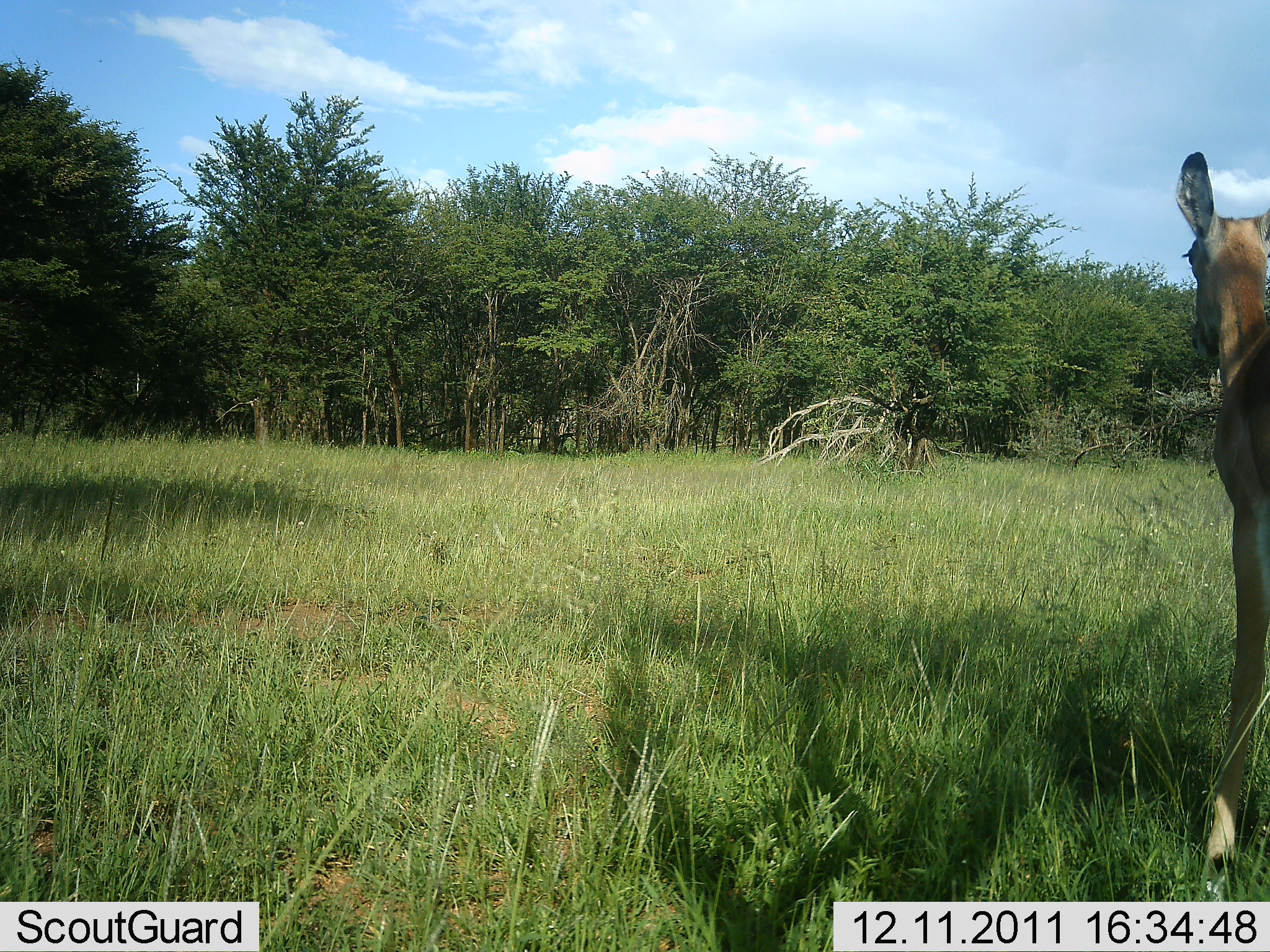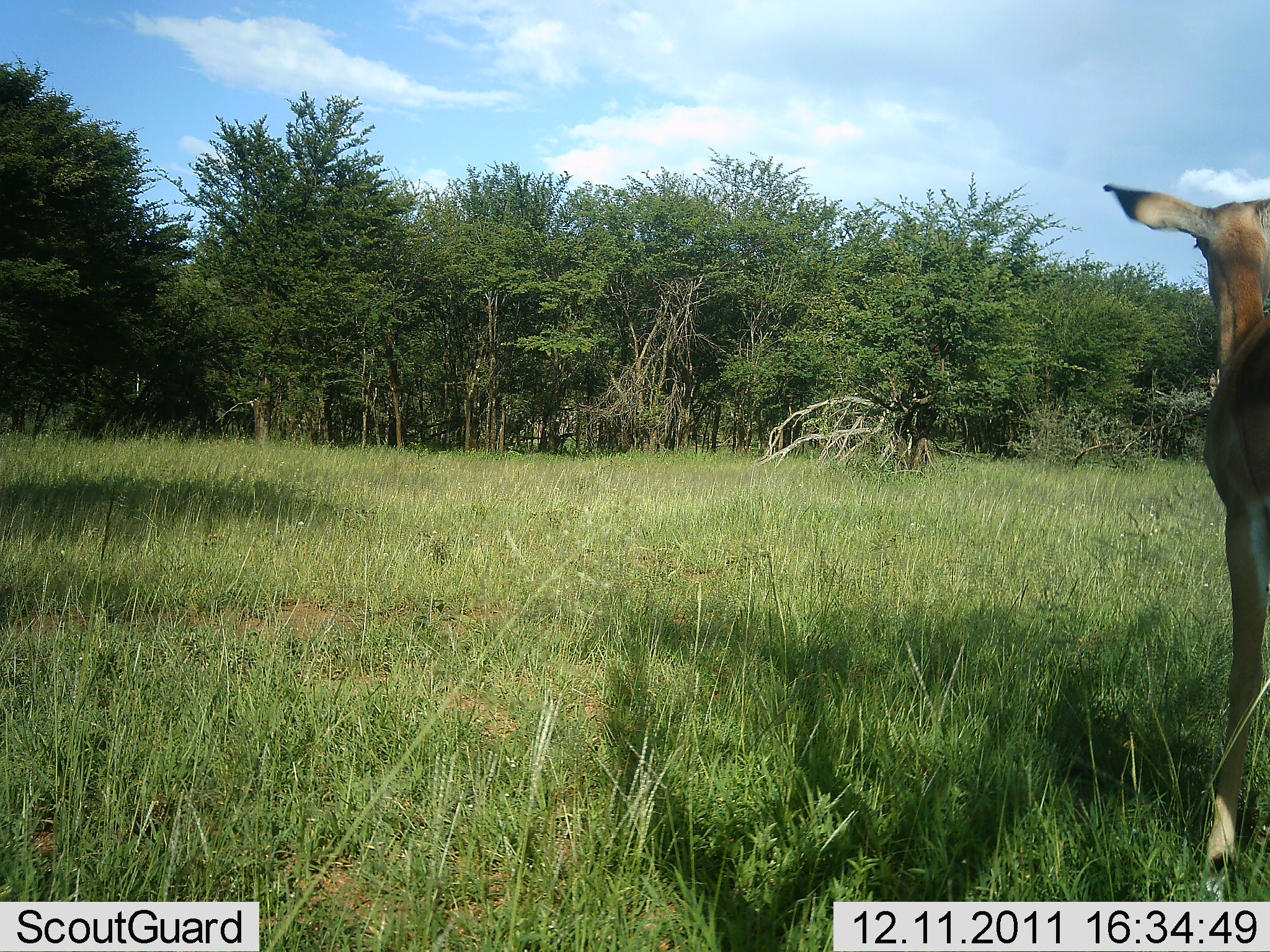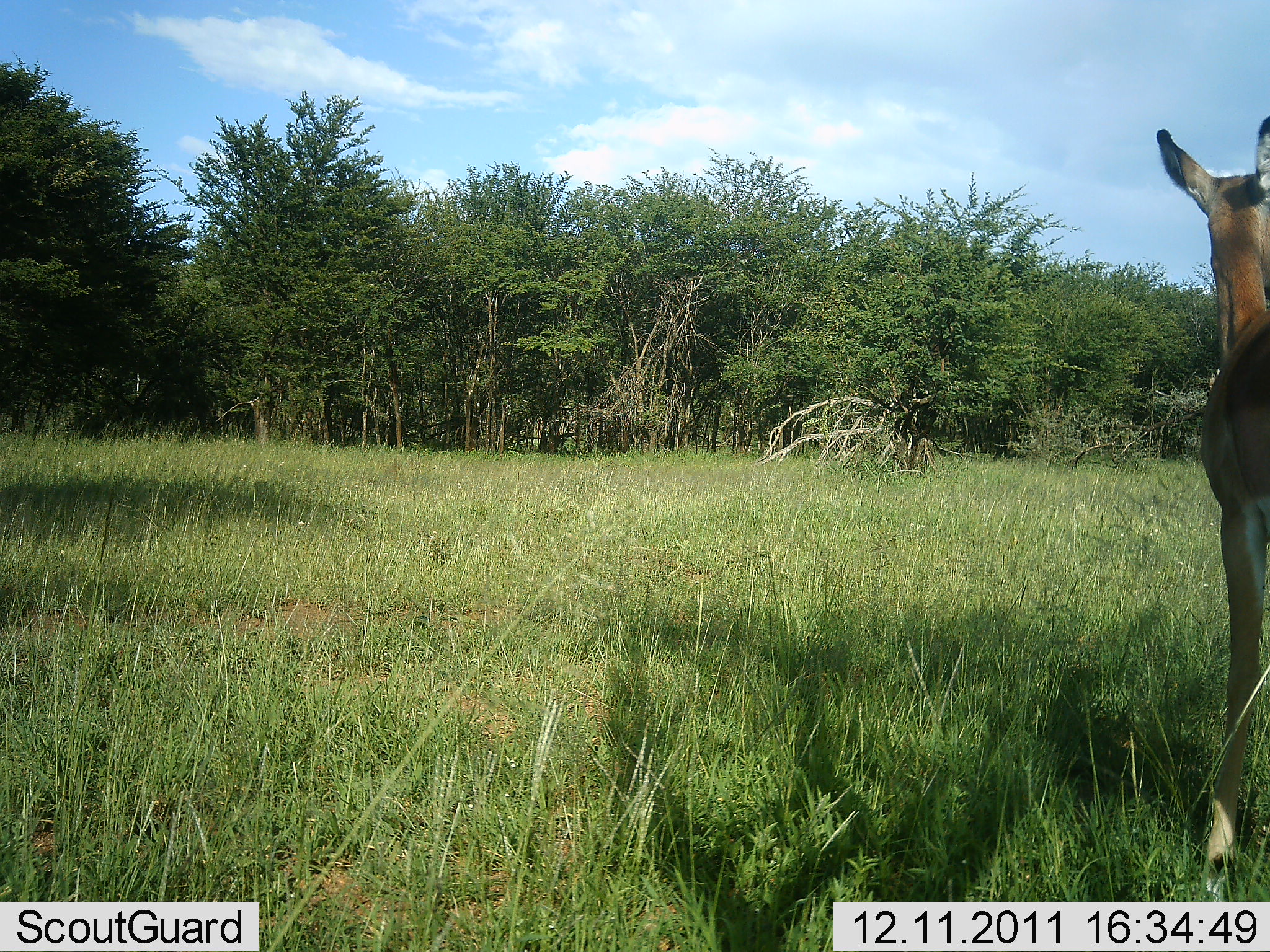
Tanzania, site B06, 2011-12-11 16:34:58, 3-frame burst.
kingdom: Animalia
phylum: Chordata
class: Mammalia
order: Artiodactyla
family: Bovidae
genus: Aepyceros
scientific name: Aepyceros melampus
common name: impala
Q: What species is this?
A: Impala (Aepyceros melampus).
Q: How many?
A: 1.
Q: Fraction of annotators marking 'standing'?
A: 100%.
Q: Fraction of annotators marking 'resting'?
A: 0%.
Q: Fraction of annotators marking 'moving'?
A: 0%.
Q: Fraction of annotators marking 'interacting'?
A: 0%.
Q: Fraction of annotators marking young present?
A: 0%.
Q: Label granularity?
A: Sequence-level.